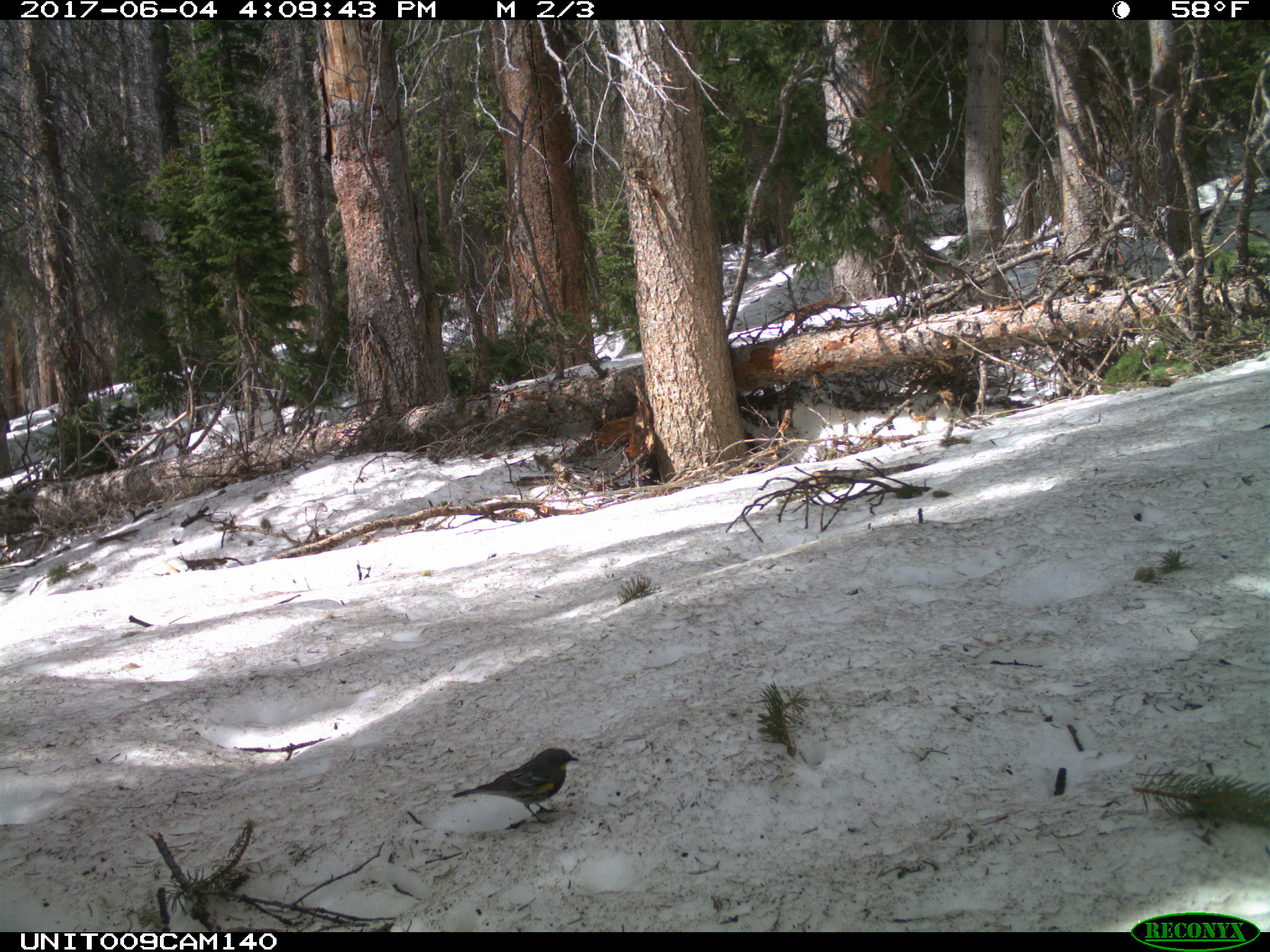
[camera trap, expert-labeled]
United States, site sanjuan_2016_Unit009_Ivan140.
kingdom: Animalia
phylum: Chordata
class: Aves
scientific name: Aves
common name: birds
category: unidentified bird